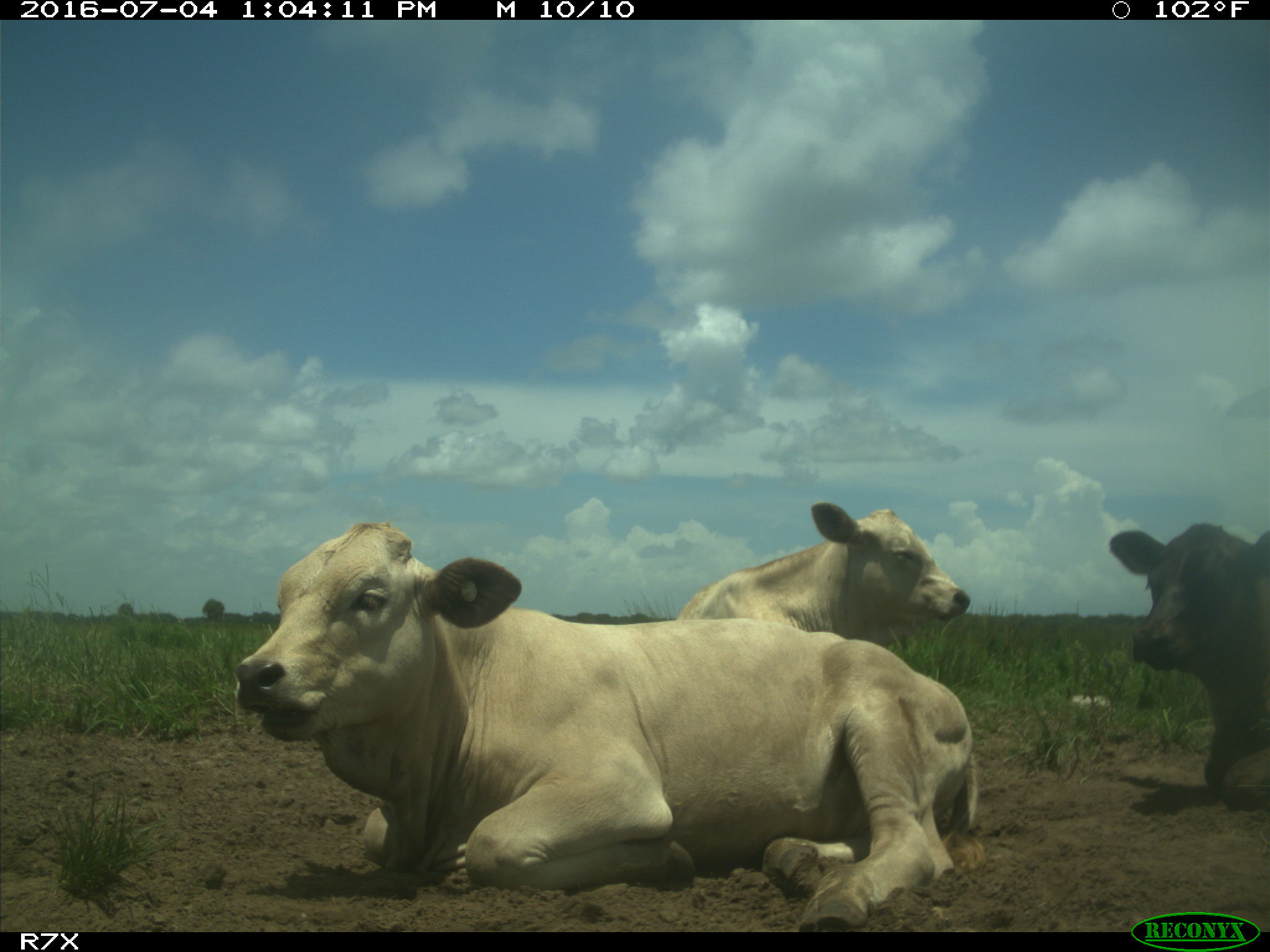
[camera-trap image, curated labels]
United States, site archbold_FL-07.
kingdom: Animalia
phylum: Chordata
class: Mammalia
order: Artiodactyla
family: Bovidae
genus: Bos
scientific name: Bos taurus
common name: domestic cow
Bos taurus (domestic cow).